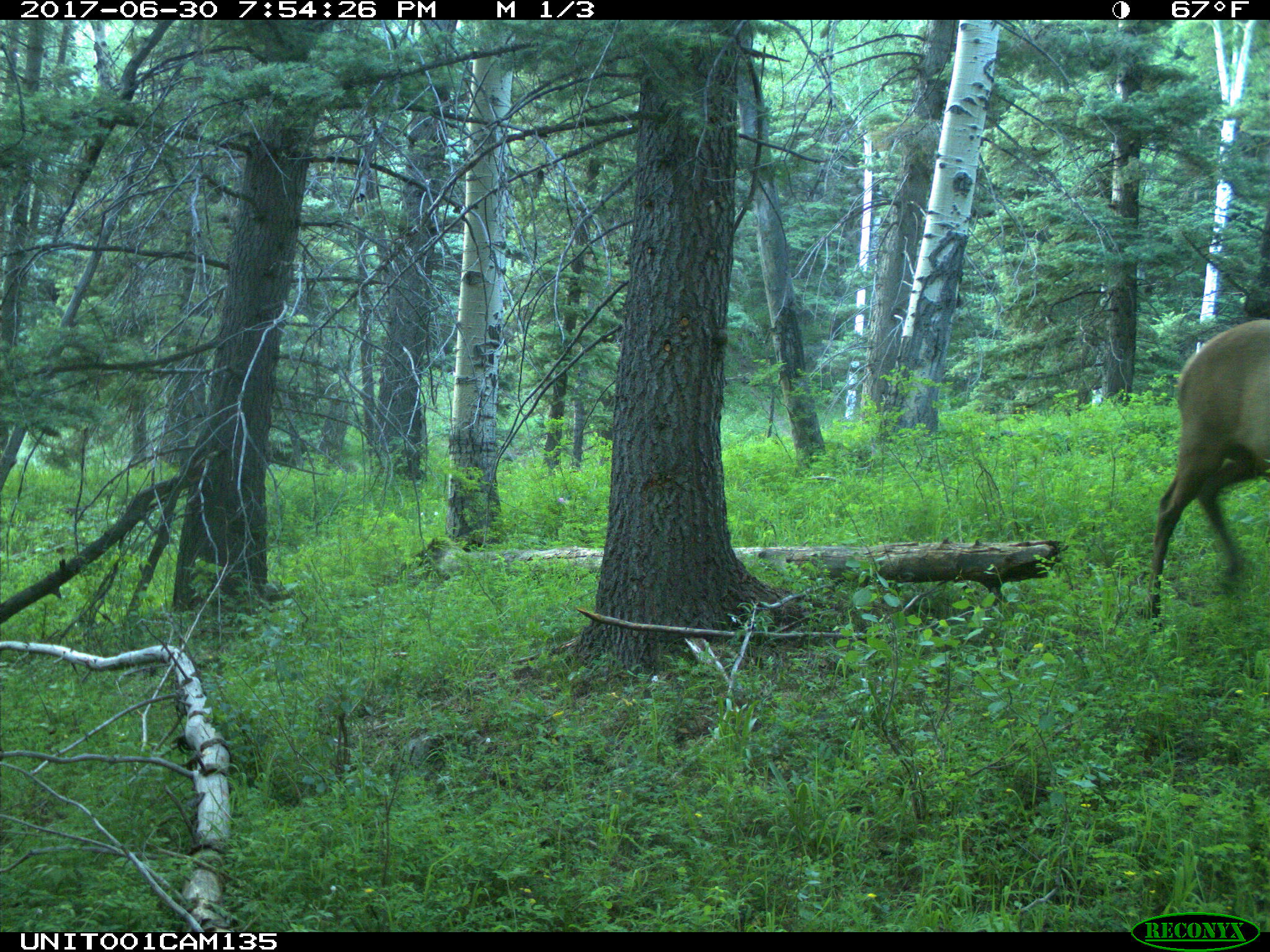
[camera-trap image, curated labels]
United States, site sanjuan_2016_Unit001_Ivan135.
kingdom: Animalia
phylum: Chordata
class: Mammalia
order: Artiodactyla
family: Cervidae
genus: Cervus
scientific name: Cervus elaphus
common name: red deer